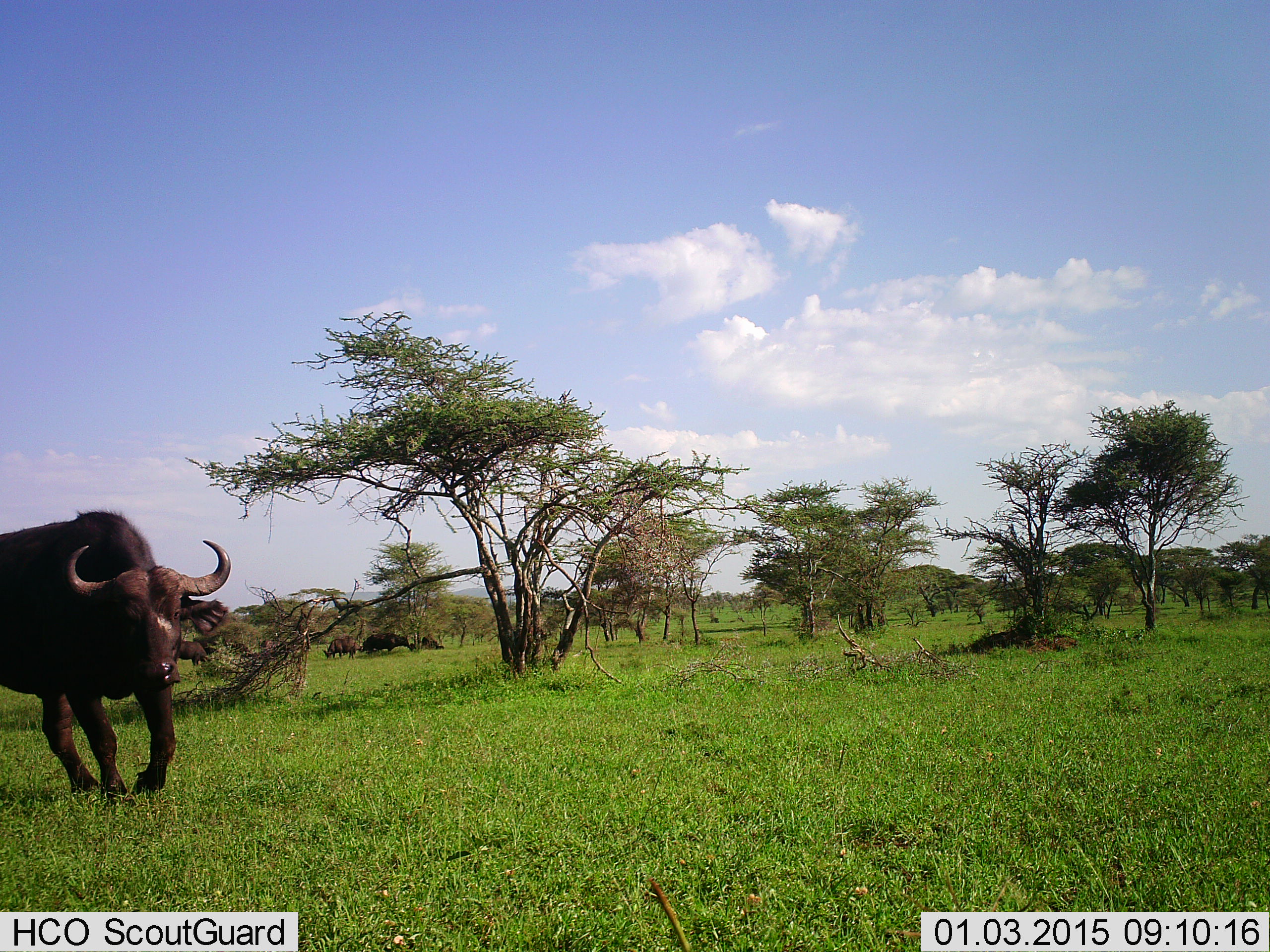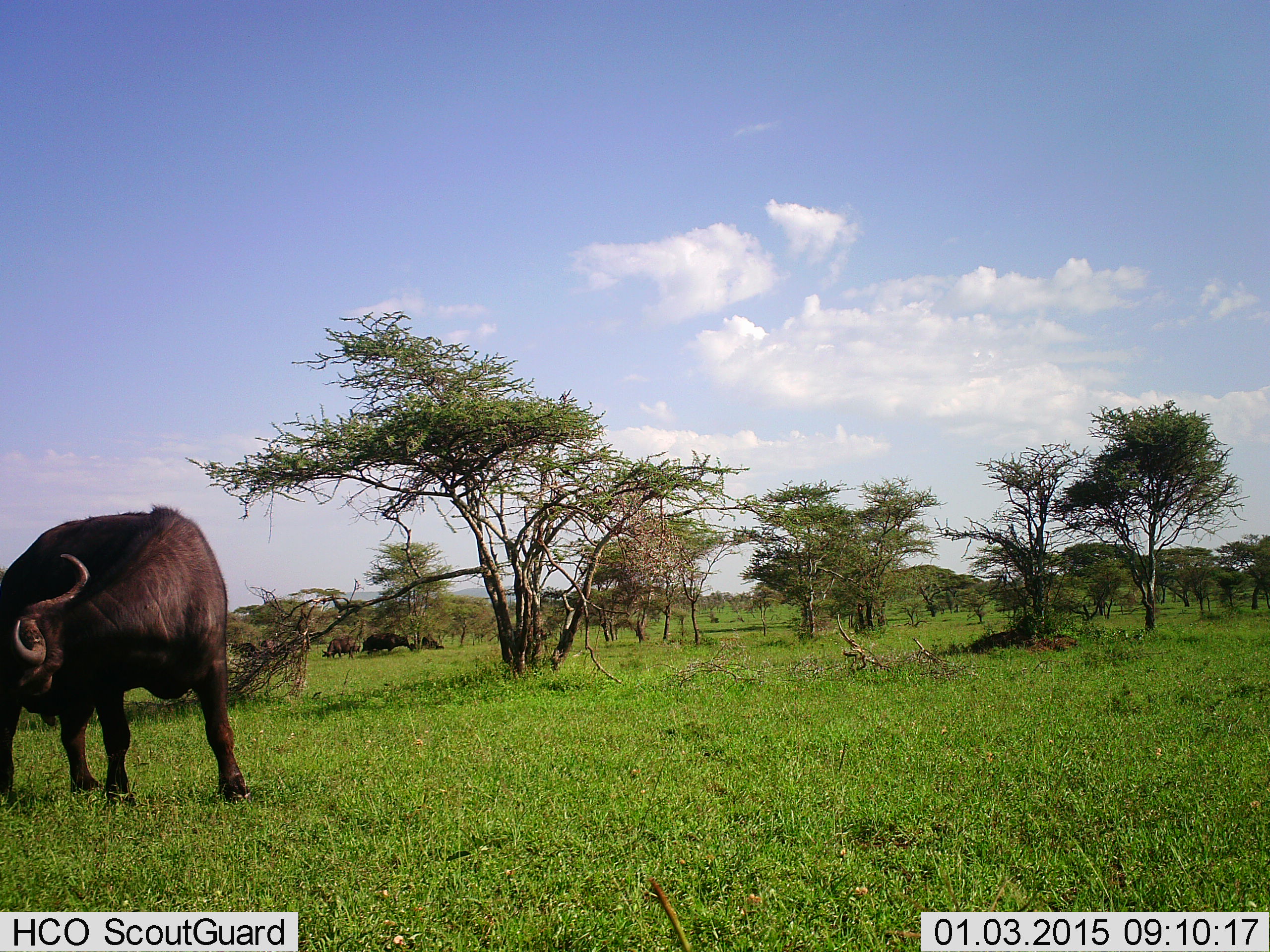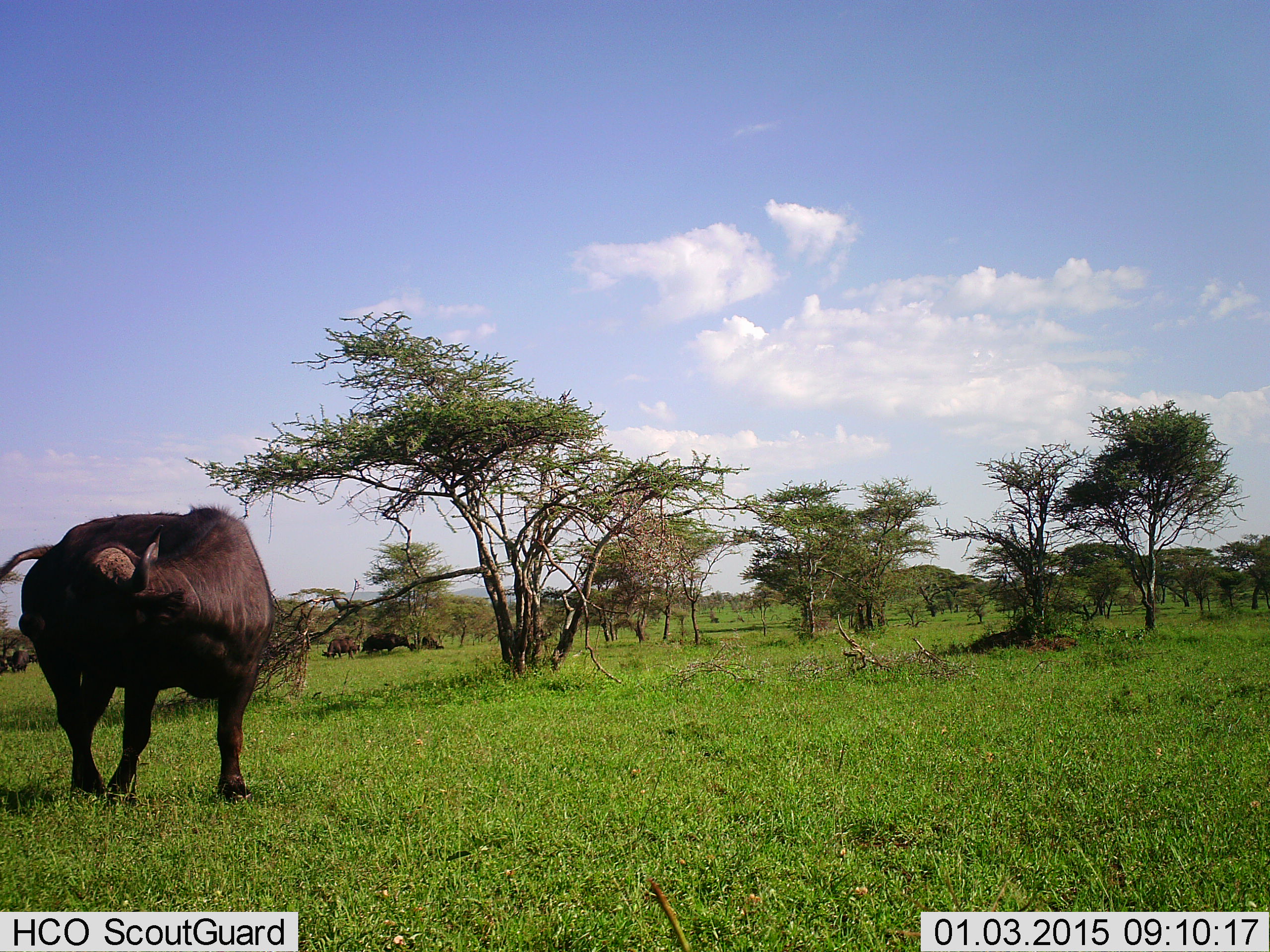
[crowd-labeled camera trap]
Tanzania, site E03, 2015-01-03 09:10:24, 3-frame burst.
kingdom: Animalia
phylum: Chordata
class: Mammalia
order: Artiodactyla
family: Bovidae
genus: Syncerus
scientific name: Syncerus caffer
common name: cape buffalo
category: buffalo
Buffalo (cape buffalo) (Syncerus caffer), count 3. Behavior (volunteer vote fractions): standing 90%, resting 10%, moving 20%, interacting 0%. Young present (vote fraction): 0%. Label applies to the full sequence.